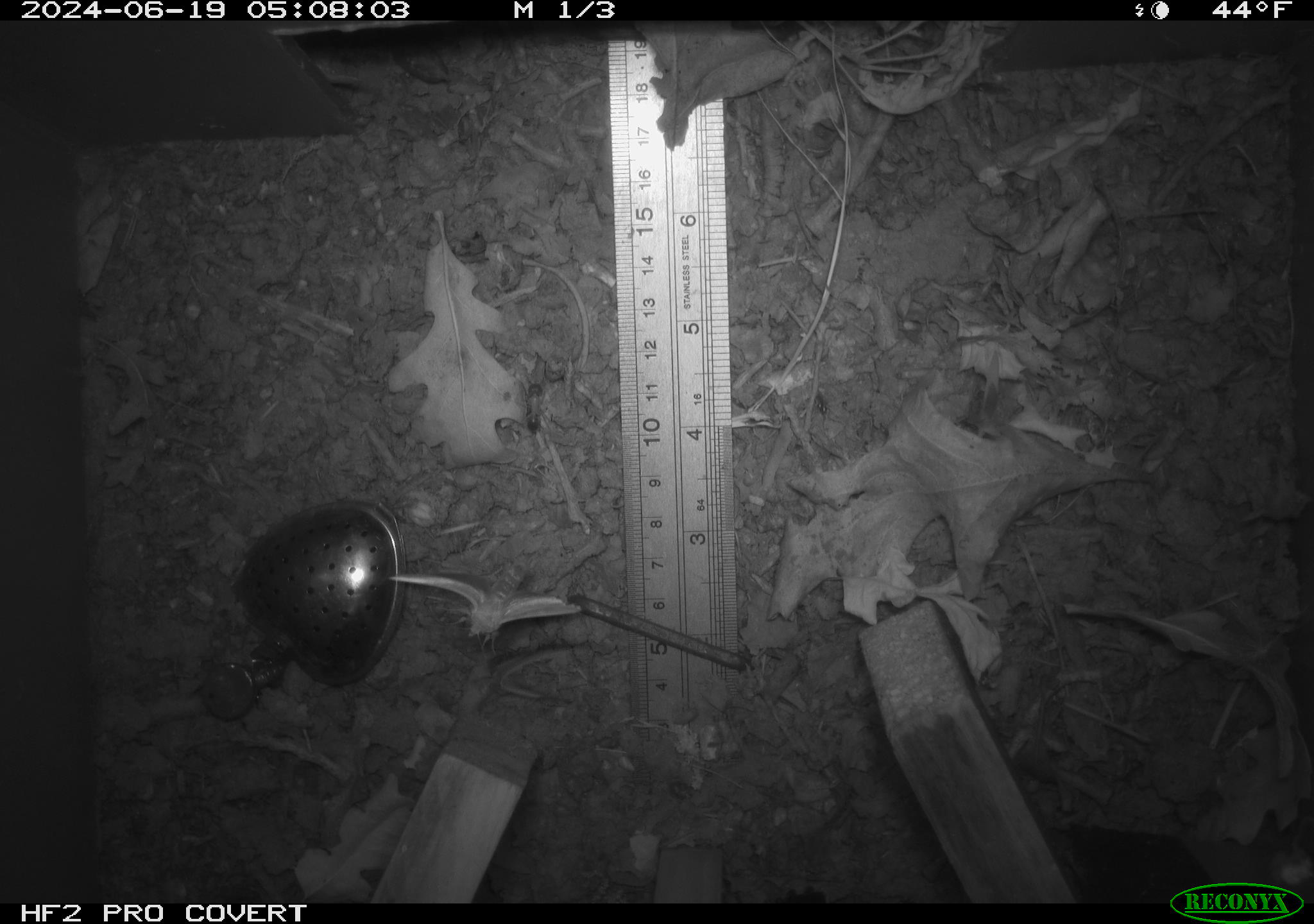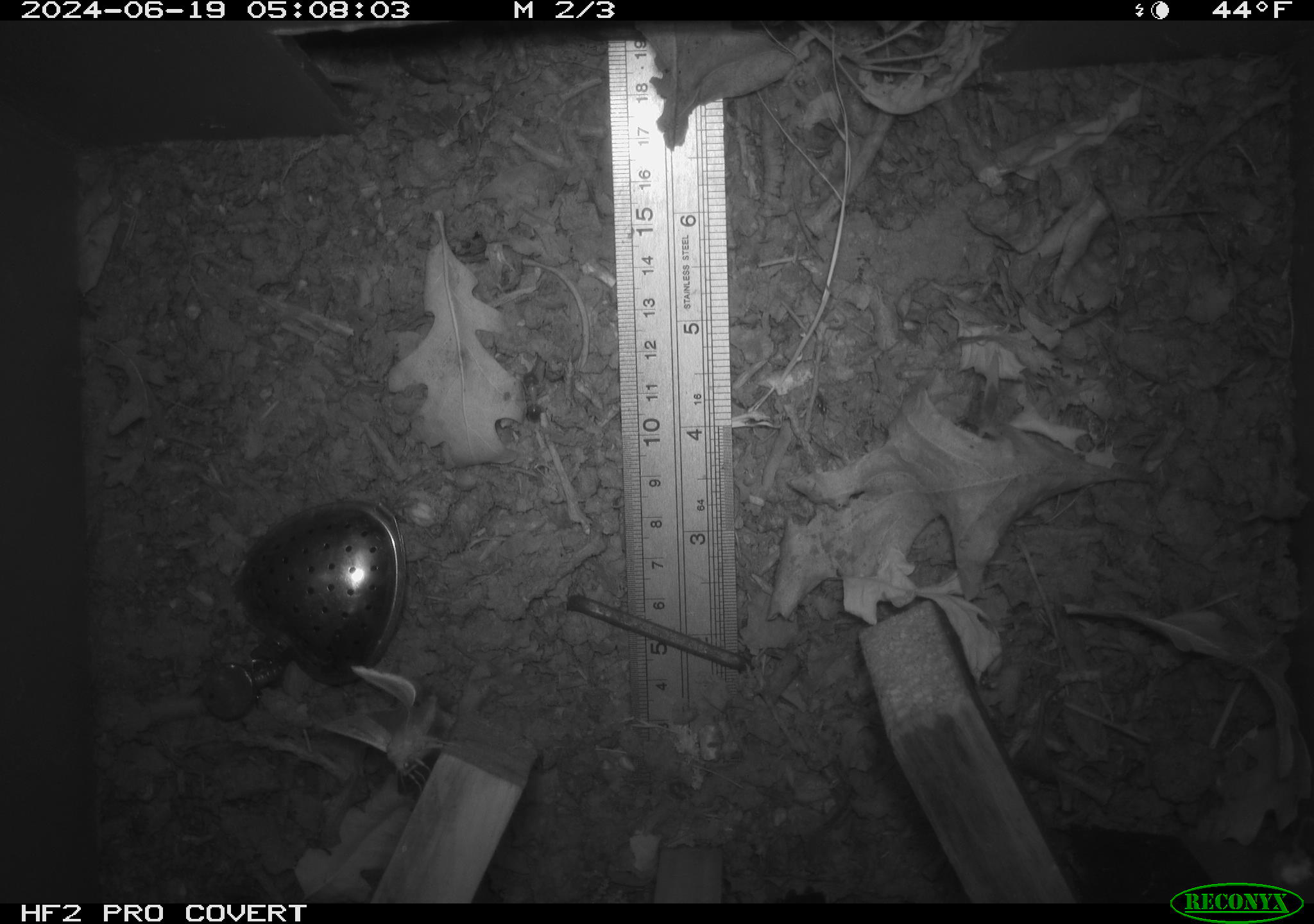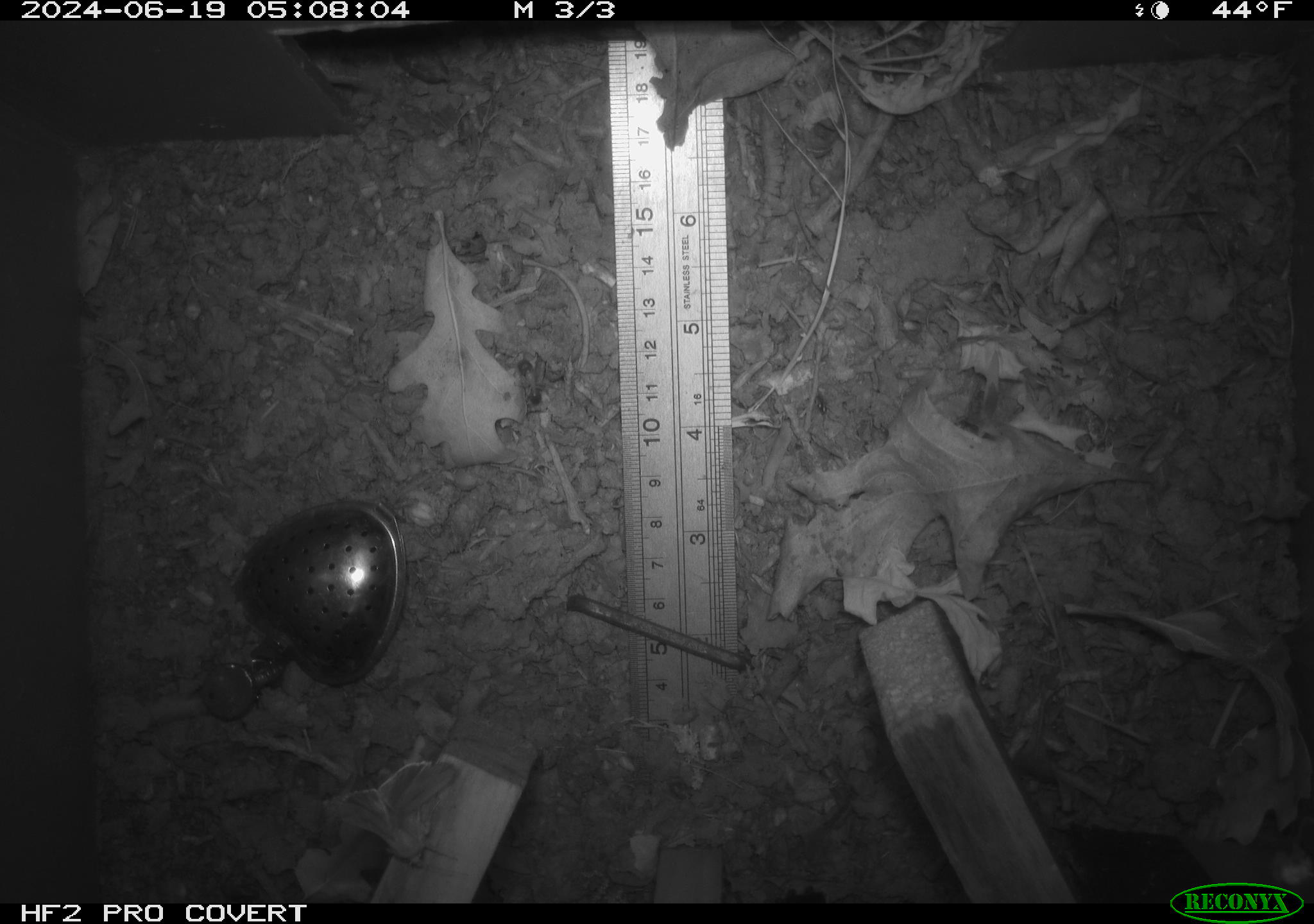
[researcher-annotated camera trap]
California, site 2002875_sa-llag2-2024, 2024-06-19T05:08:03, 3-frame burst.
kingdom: Animalia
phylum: Arthropoda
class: Insecta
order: Lepidoptera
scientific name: Lepidoptera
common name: butterflies and moths